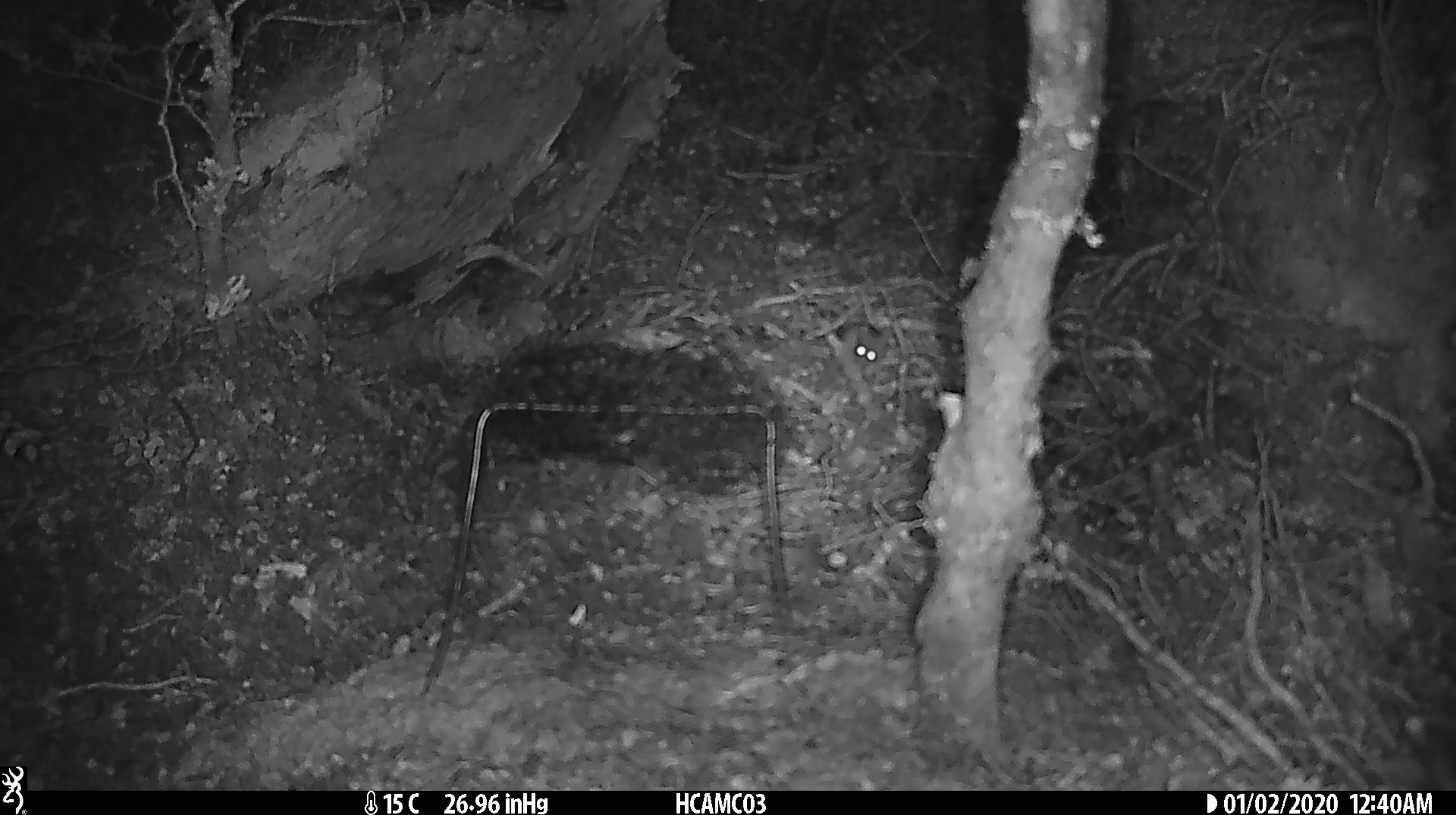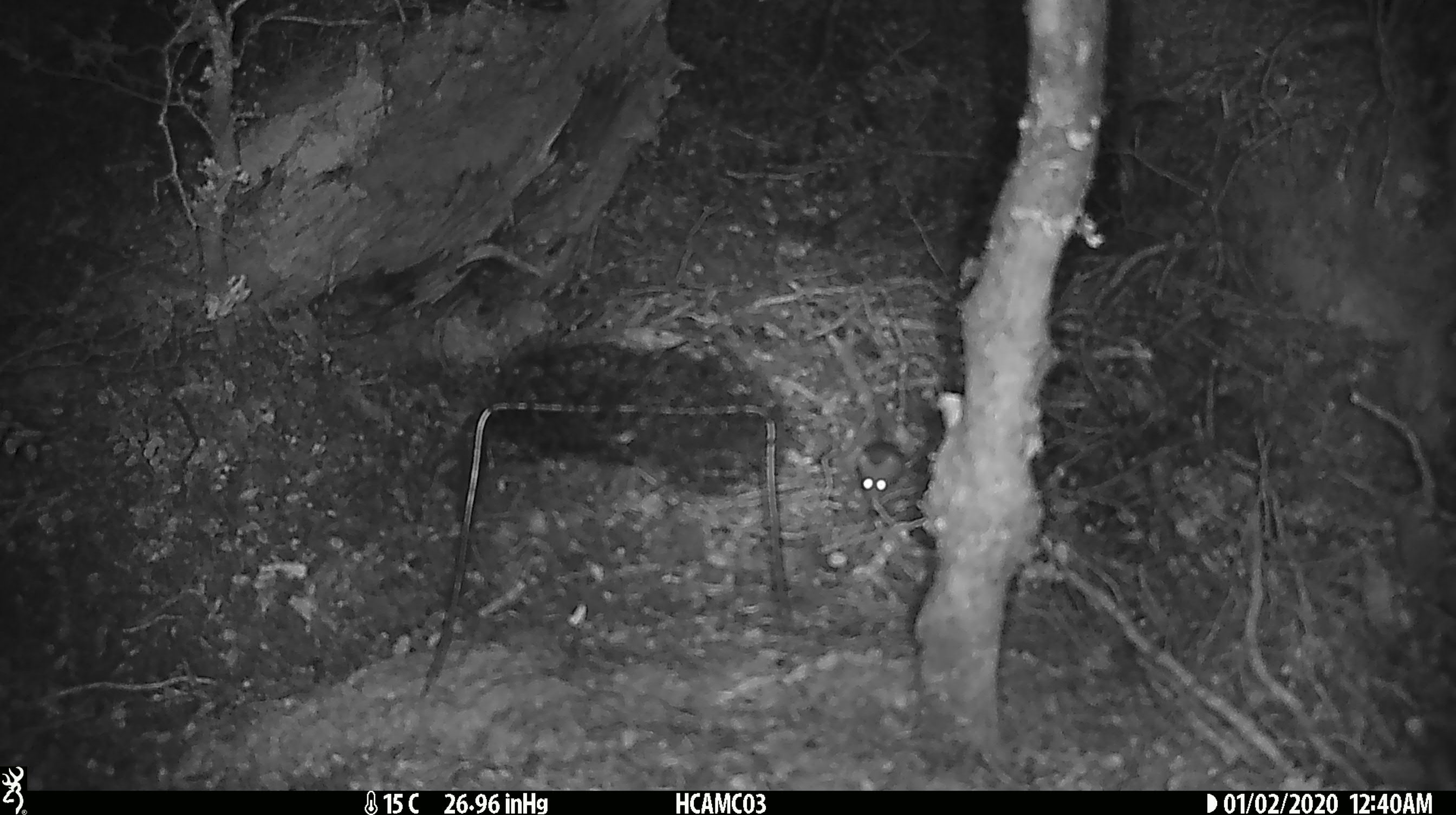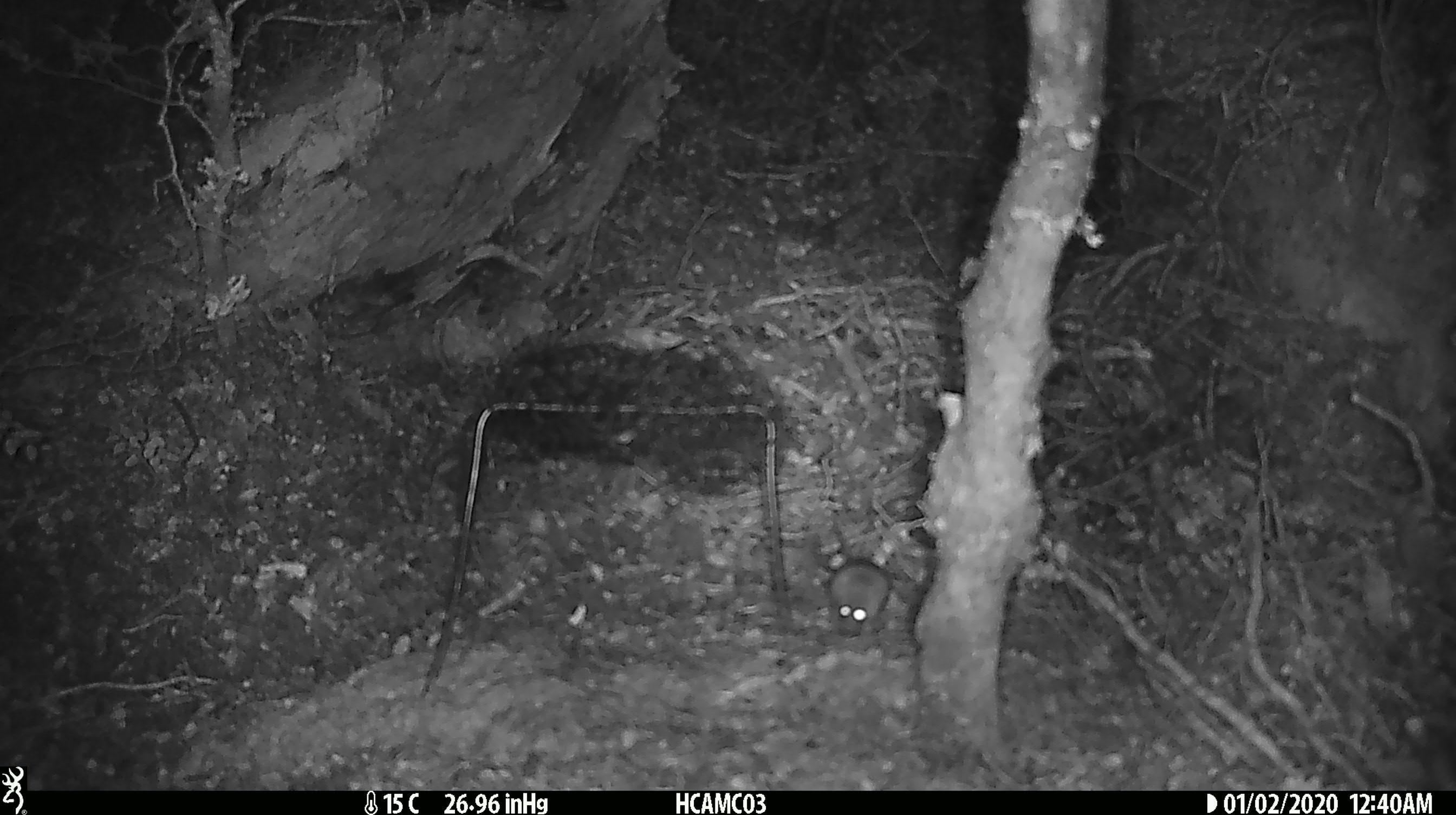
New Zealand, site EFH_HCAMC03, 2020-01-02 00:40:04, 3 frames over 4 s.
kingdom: Animalia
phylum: Chordata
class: Mammalia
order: Rodentia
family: Muridae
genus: Mus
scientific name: Mus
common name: mouse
Mouse (Mus).